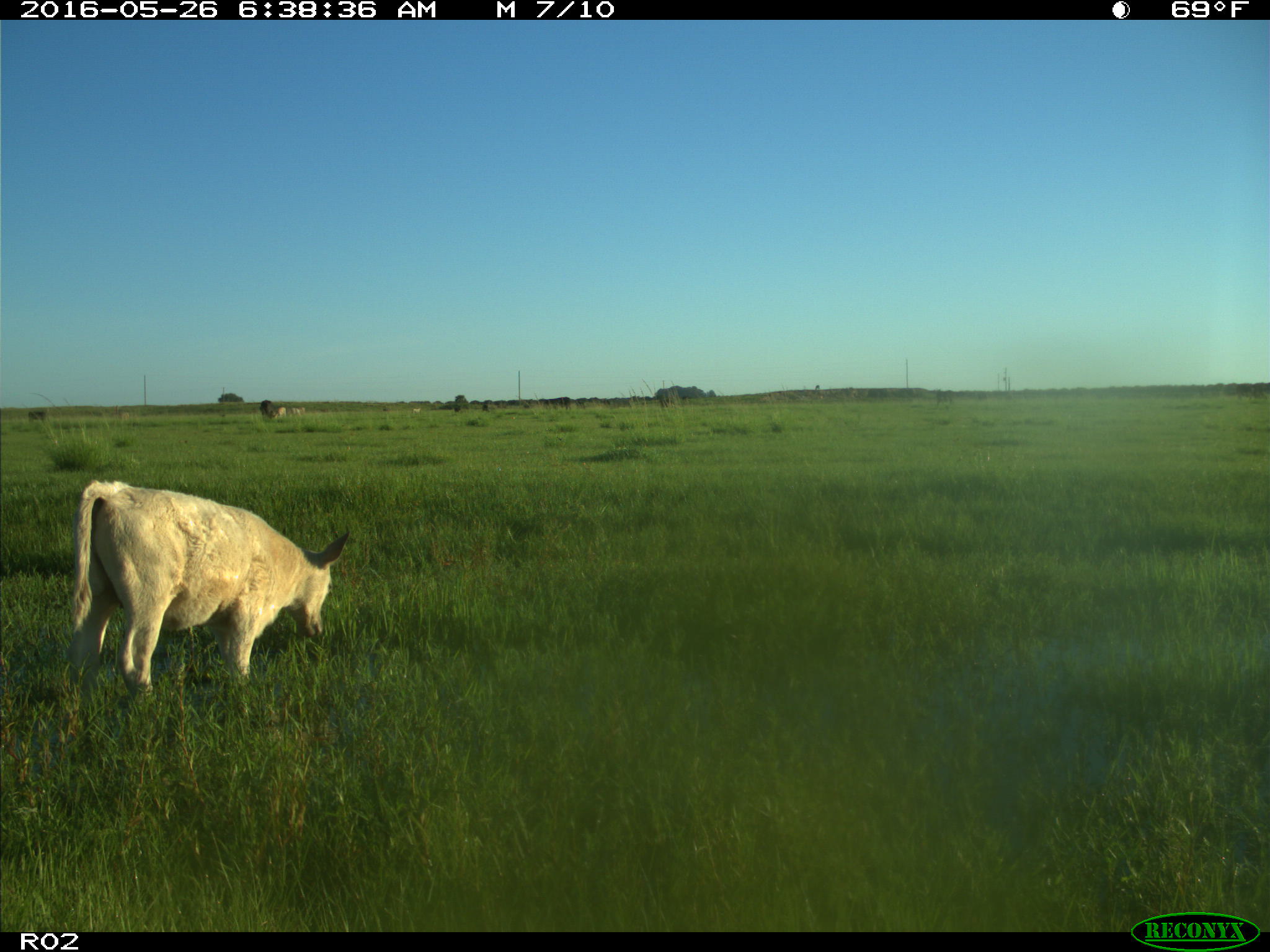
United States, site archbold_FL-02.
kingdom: Animalia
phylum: Chordata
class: Mammalia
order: Artiodactyla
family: Bovidae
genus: Bos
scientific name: Bos taurus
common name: domestic cow